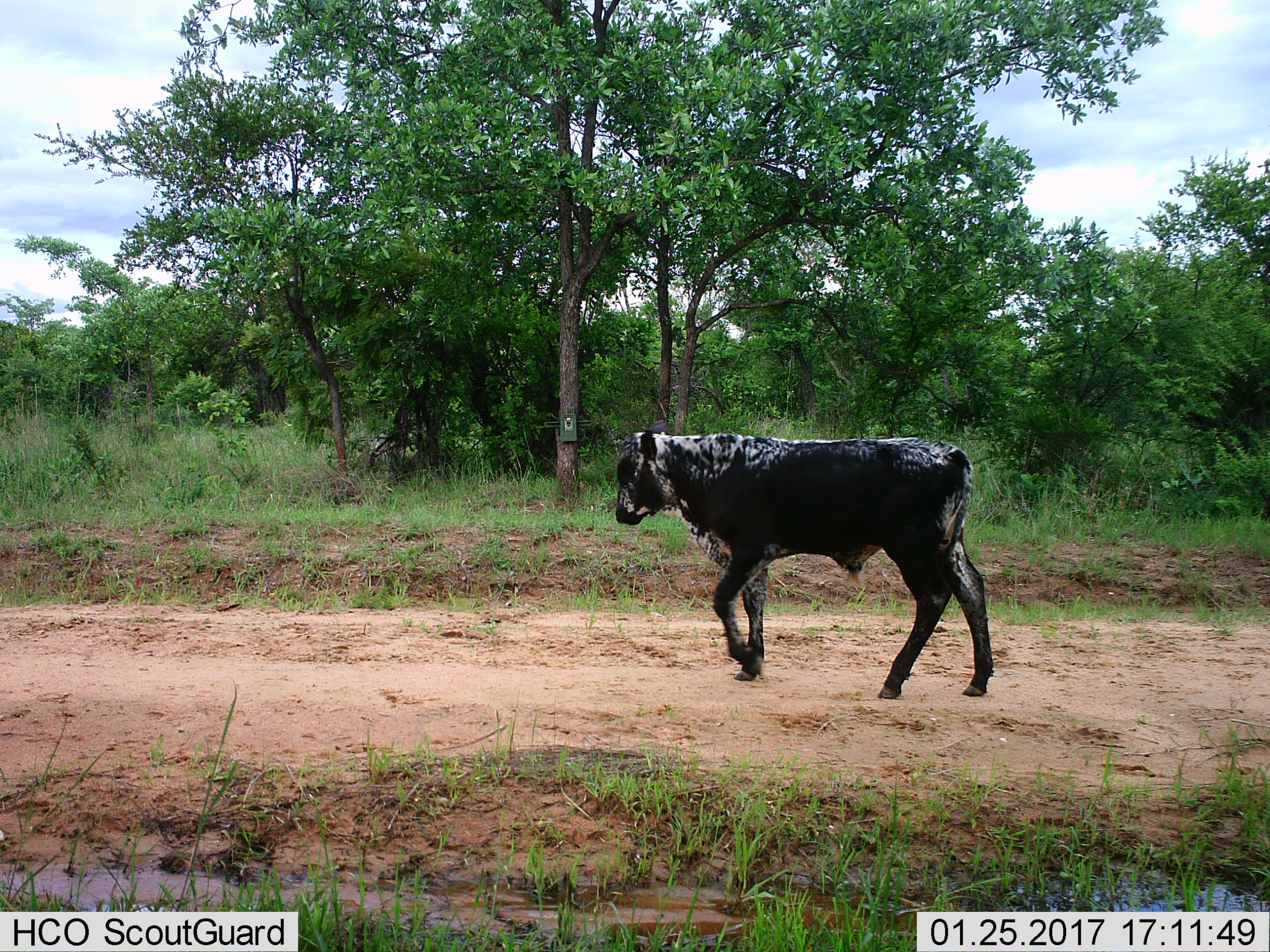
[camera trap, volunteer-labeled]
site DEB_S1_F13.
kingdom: Animalia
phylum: Chordata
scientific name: Vertebrata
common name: domestic animal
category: domesticanimal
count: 1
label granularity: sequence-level